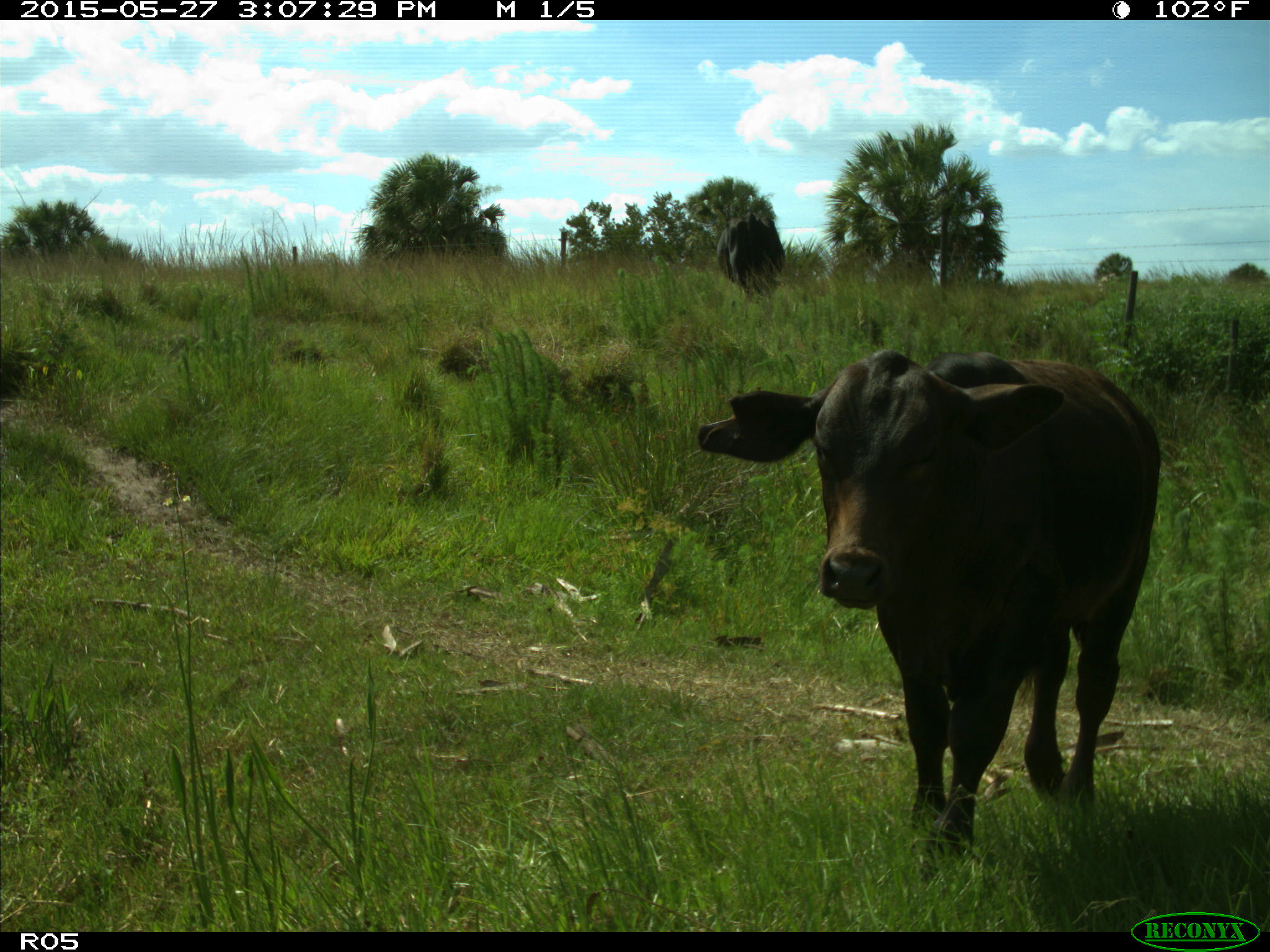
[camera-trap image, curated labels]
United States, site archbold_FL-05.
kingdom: Animalia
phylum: Chordata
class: Mammalia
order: Artiodactyla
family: Bovidae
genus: Bos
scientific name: Bos taurus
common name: domestic cow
Bos taurus (domestic cow).